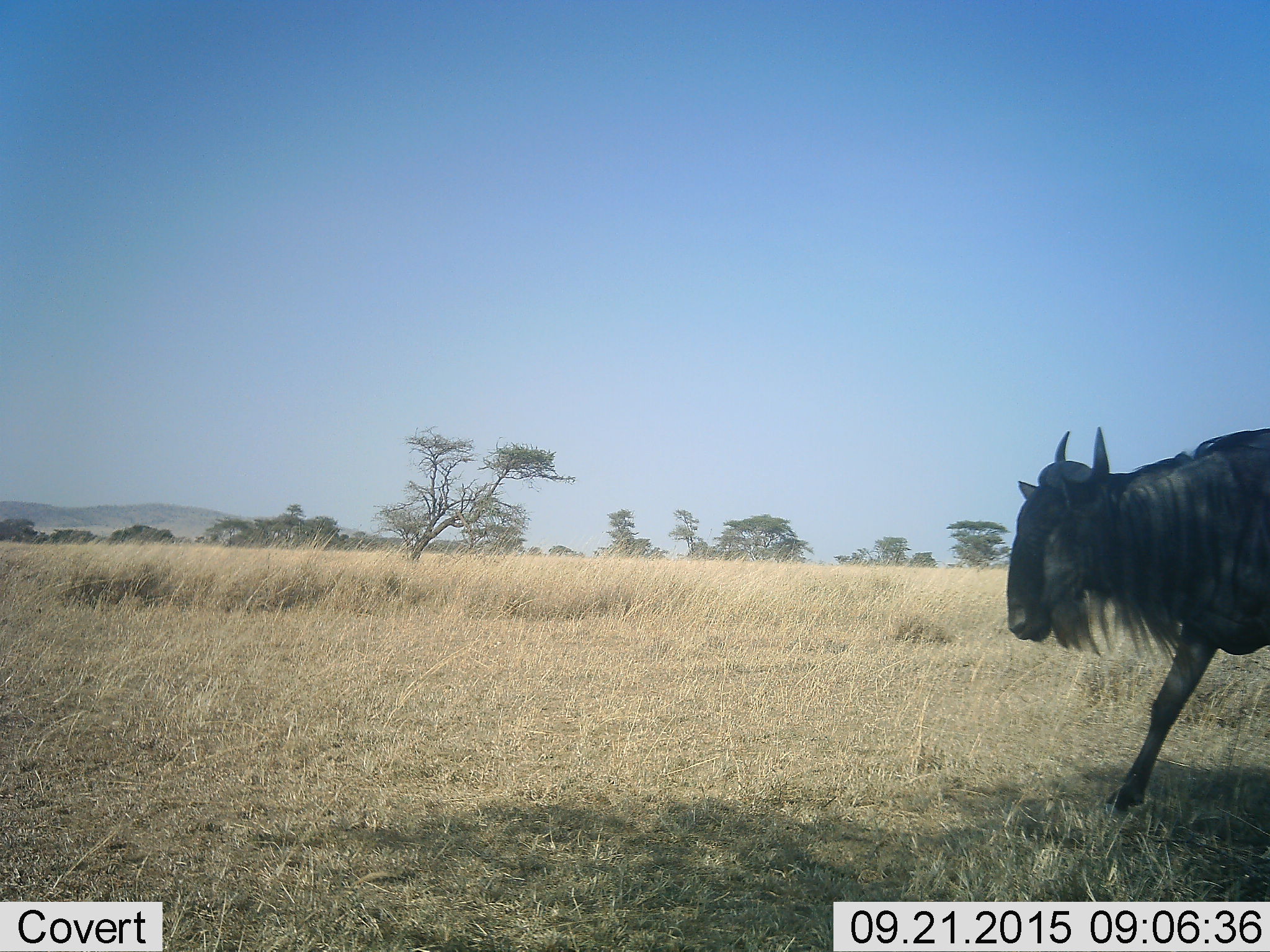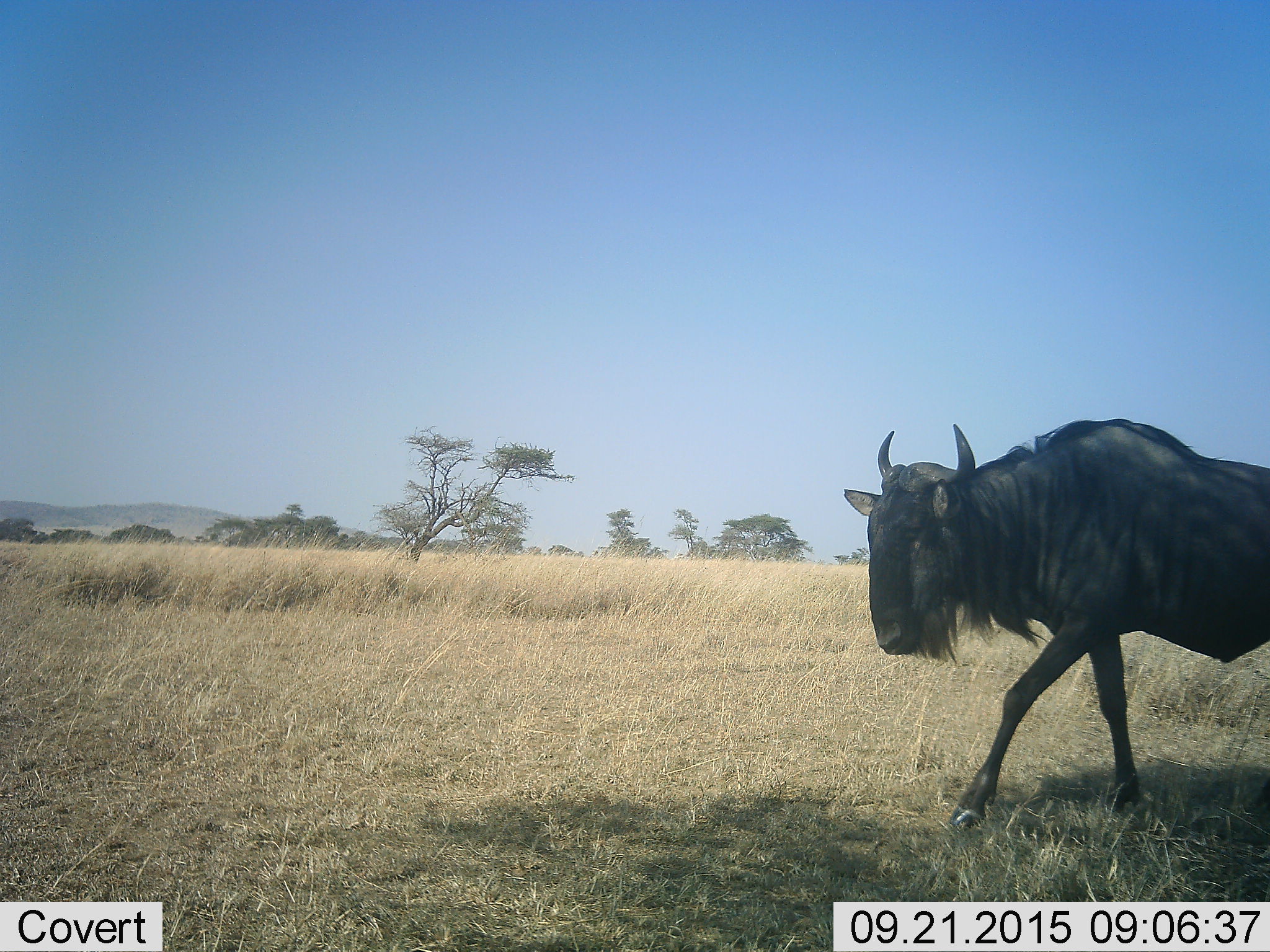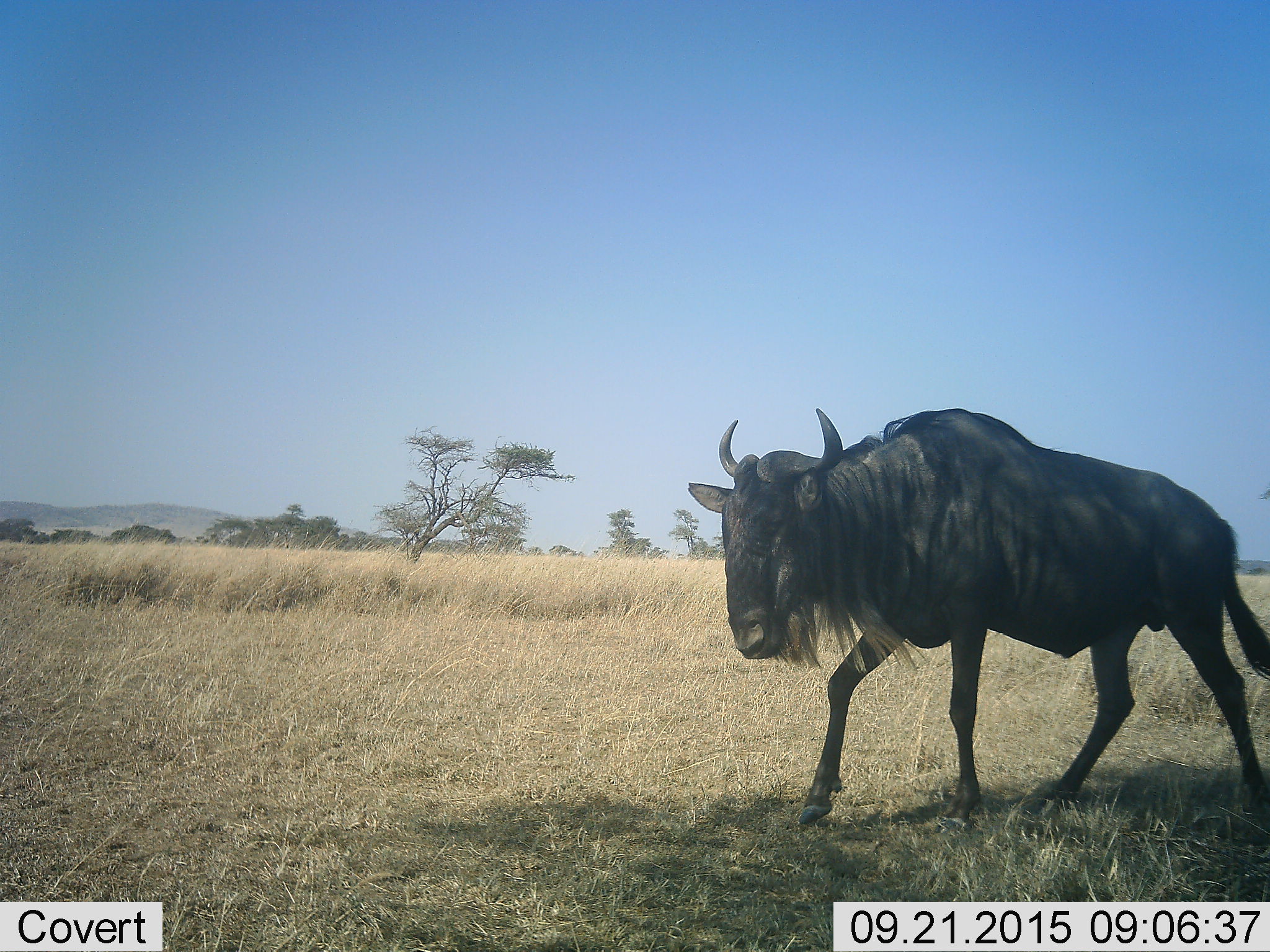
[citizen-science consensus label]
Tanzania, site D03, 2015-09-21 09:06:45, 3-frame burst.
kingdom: Animalia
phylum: Chordata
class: Mammalia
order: Artiodactyla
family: Bovidae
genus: Connochaetes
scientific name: Connochaetes taurinus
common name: blue wildebeest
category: wildebeest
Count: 1.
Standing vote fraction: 17%.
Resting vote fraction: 0%.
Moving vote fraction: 94%.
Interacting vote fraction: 0%.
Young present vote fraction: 0%.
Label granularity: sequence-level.